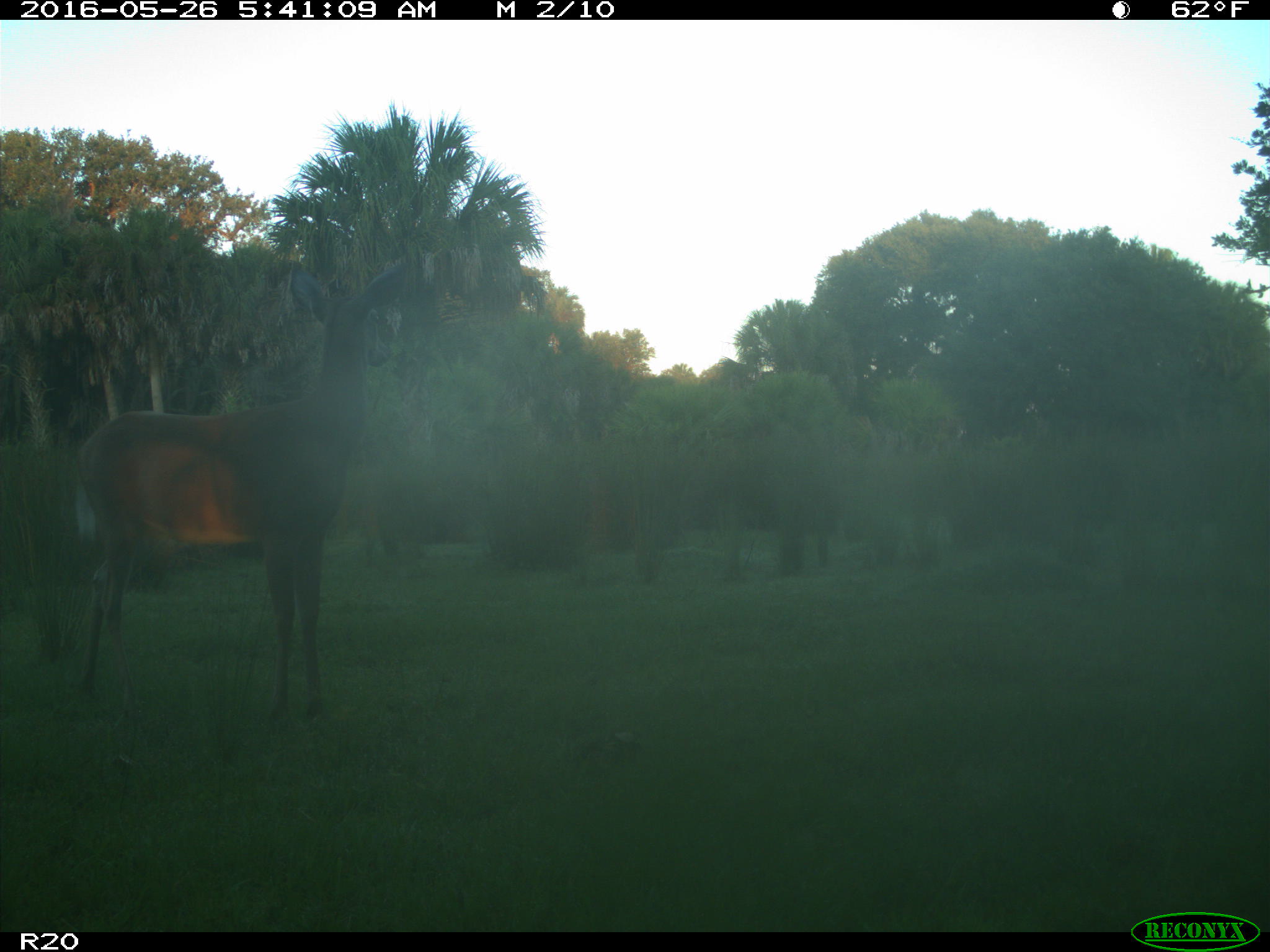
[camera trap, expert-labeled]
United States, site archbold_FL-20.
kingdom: Animalia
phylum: Chordata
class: Mammalia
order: Artiodactyla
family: Cervidae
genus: Odocoileus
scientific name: Odocoileus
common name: deer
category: unidentified deer